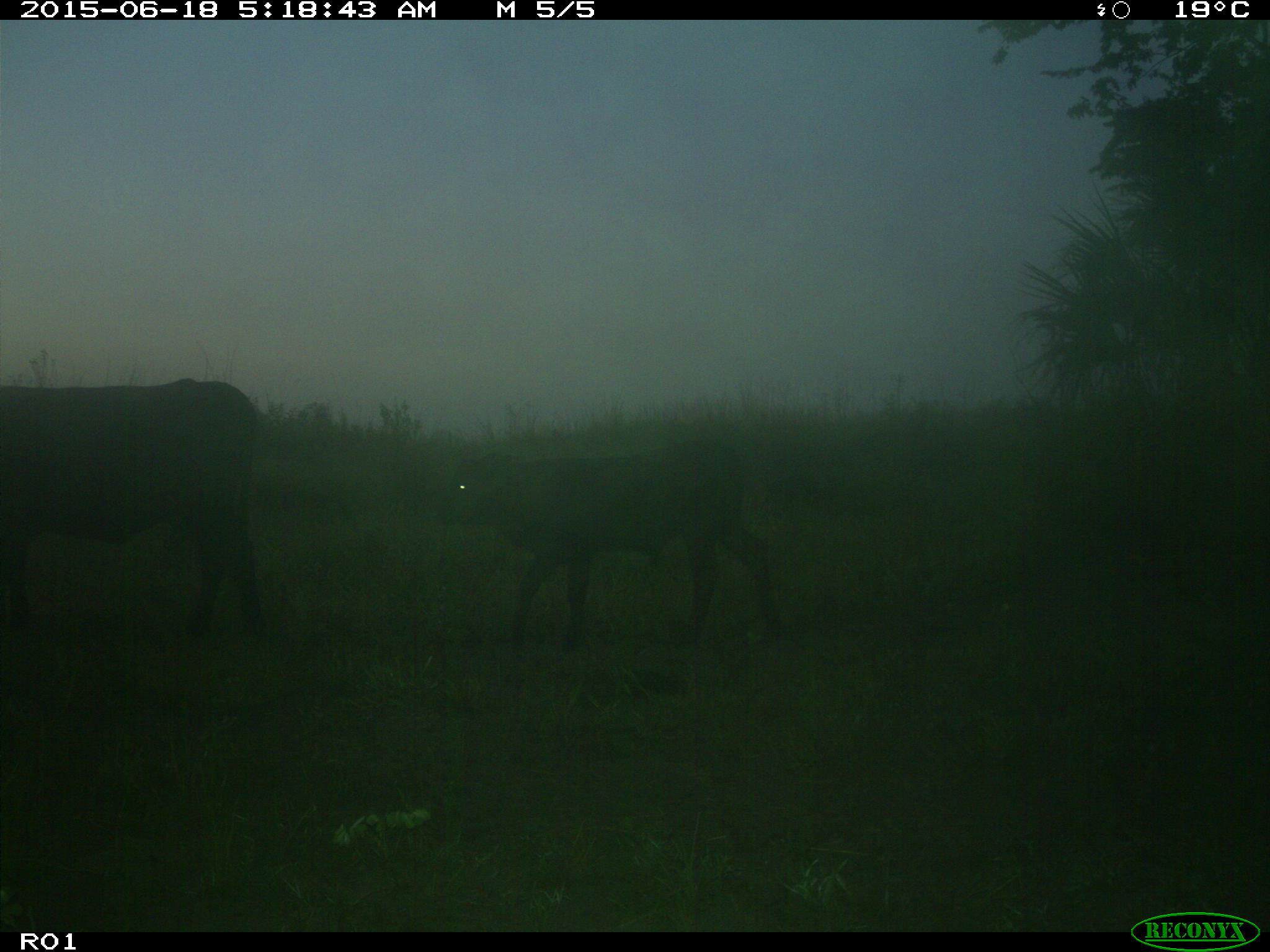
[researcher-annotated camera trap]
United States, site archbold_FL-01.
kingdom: Animalia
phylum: Chordata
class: Mammalia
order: Artiodactyla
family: Bovidae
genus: Bos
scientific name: Bos taurus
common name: domestic cow